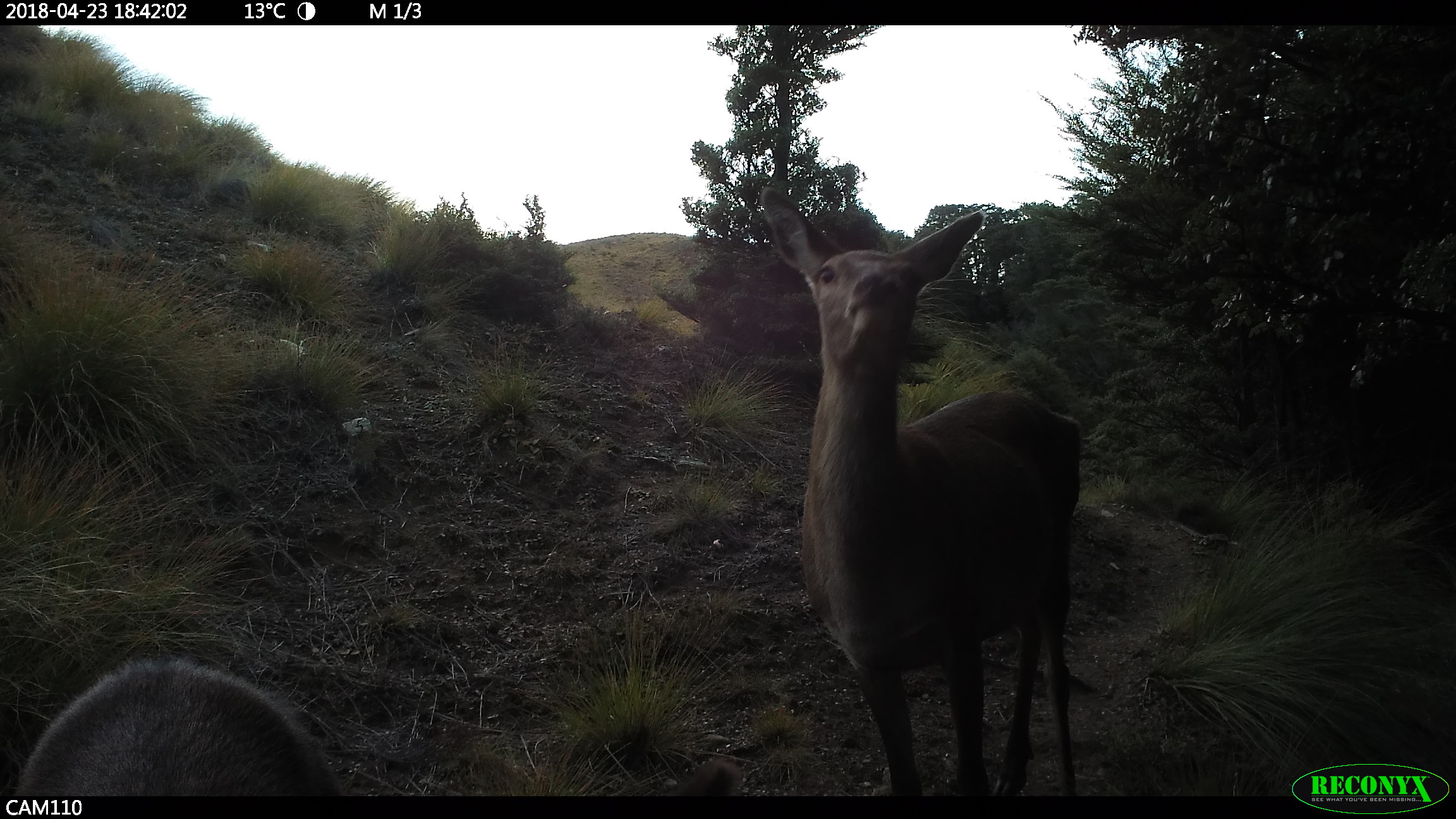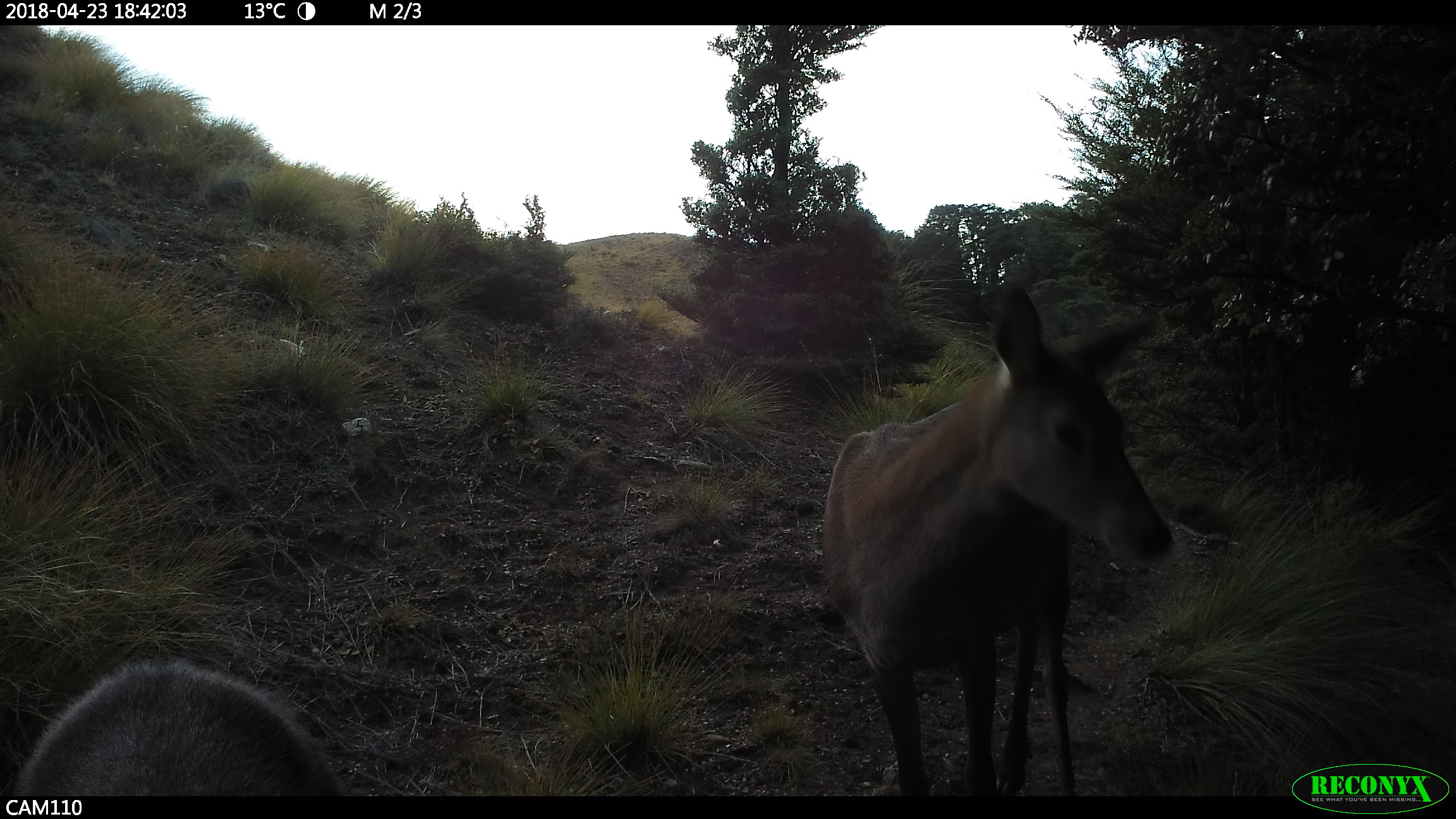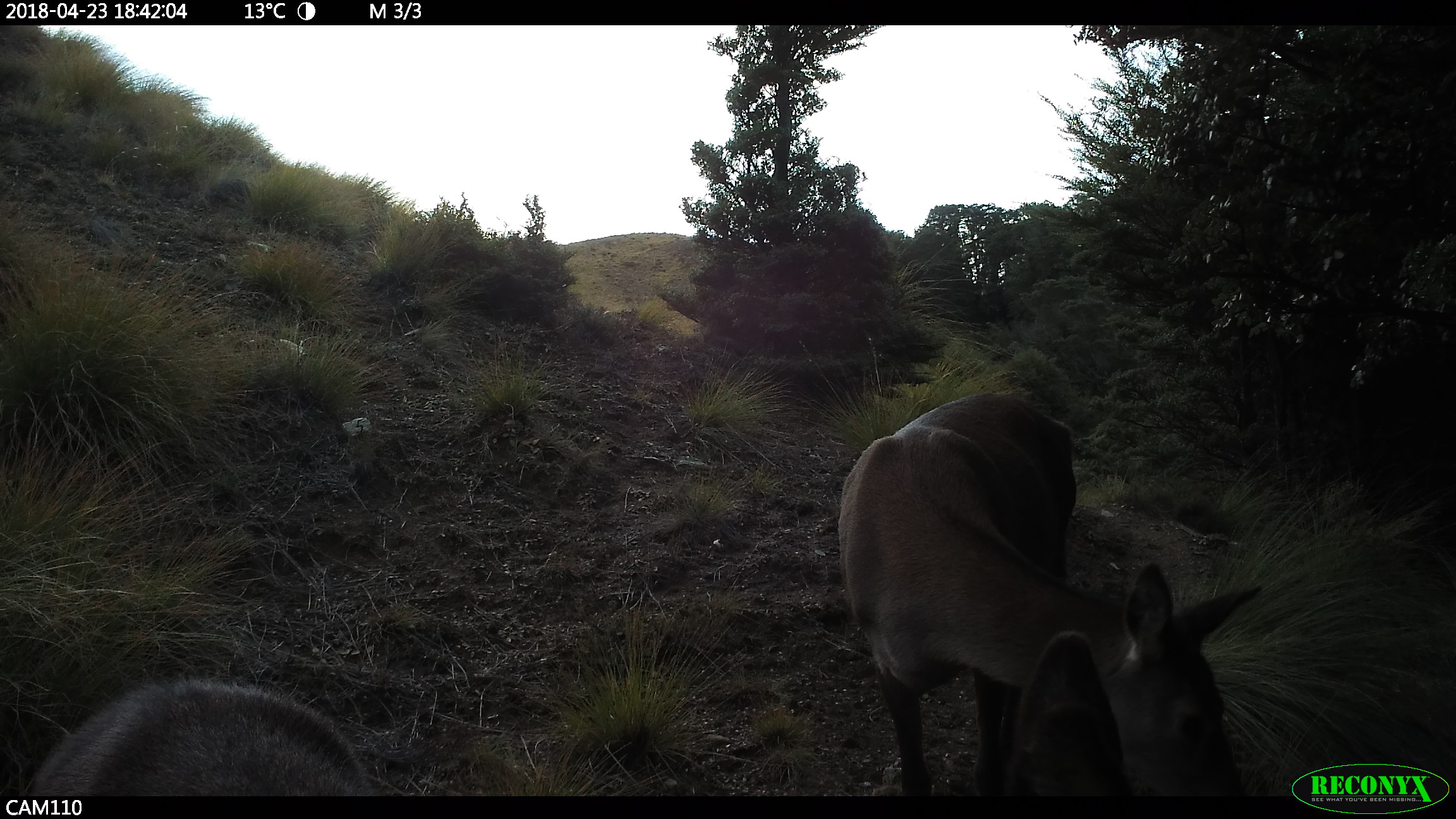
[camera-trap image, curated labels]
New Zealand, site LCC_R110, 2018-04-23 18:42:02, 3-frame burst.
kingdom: Animalia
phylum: Chordata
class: Mammalia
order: Artiodactyla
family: Cervidae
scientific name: Cervidae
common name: deer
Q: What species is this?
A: Deer (Cervidae).